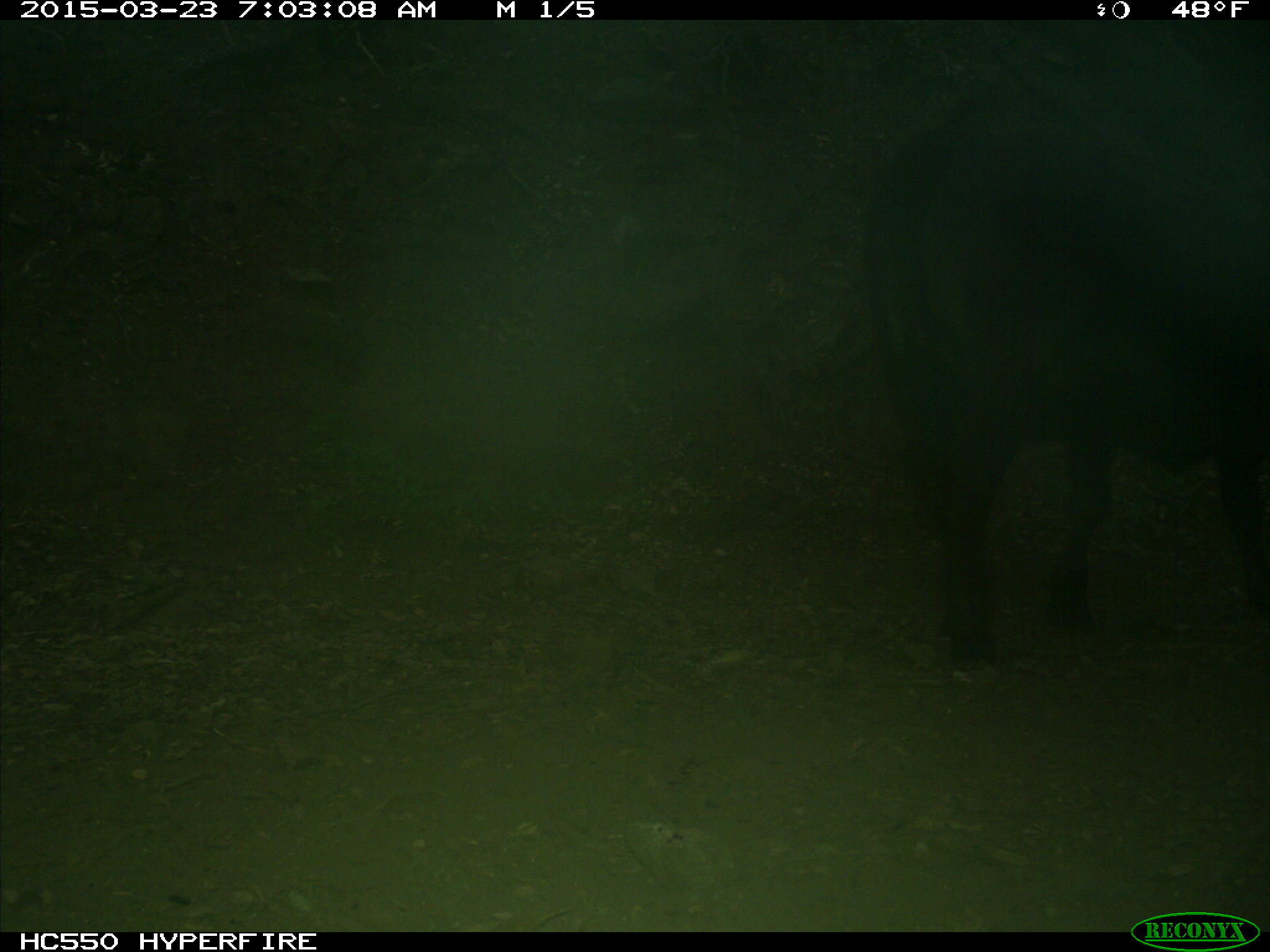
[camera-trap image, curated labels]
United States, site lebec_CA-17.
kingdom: Animalia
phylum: Chordata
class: Mammalia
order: Artiodactyla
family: Bovidae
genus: Bos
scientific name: Bos taurus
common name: domestic cow